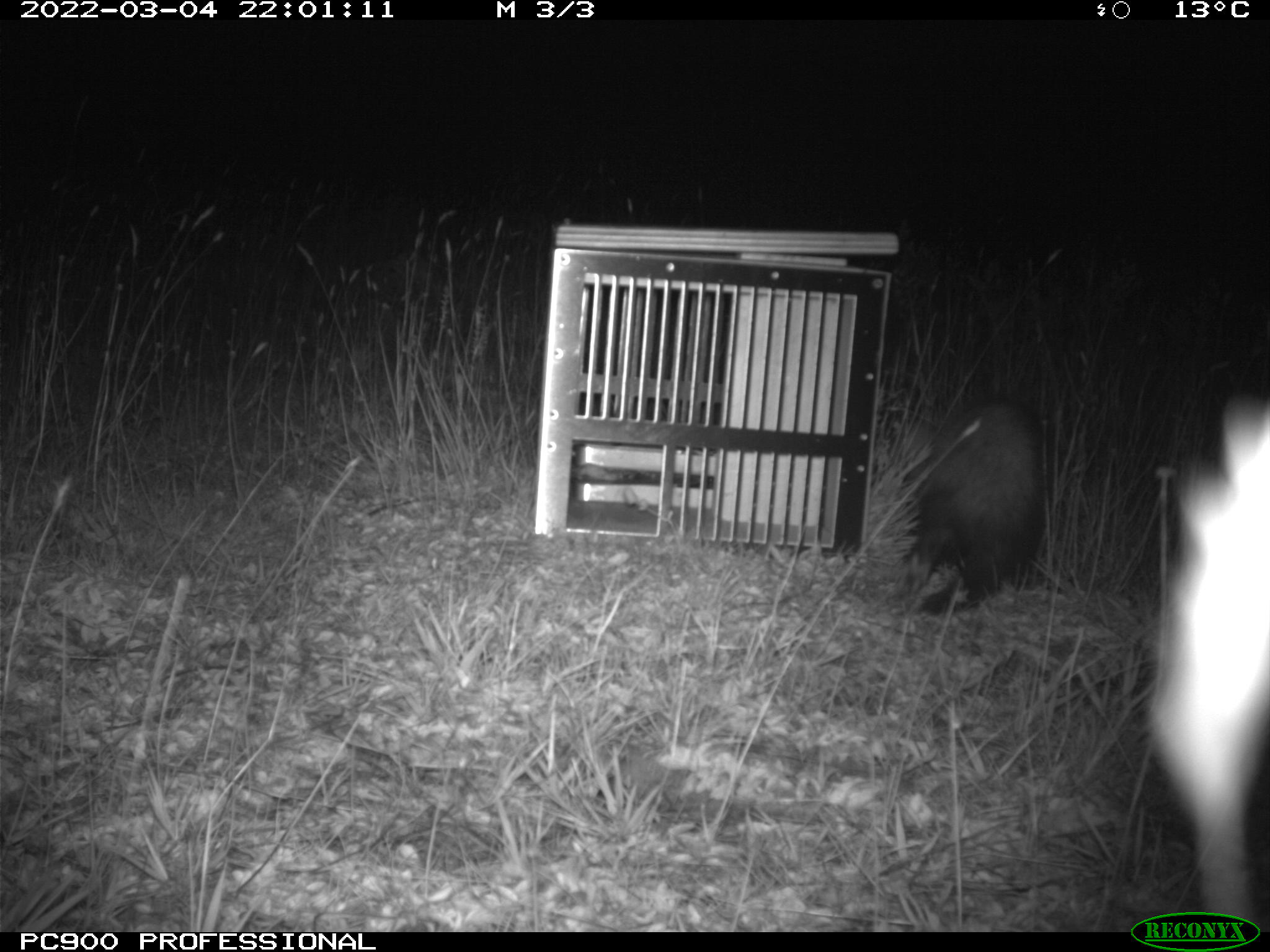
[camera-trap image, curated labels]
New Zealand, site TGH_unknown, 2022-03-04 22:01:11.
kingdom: Animalia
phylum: Chordata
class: Mammalia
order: Carnivora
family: Mustelidae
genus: Mustela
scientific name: Mustela furo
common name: ferret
Ferret (Mustela furo).